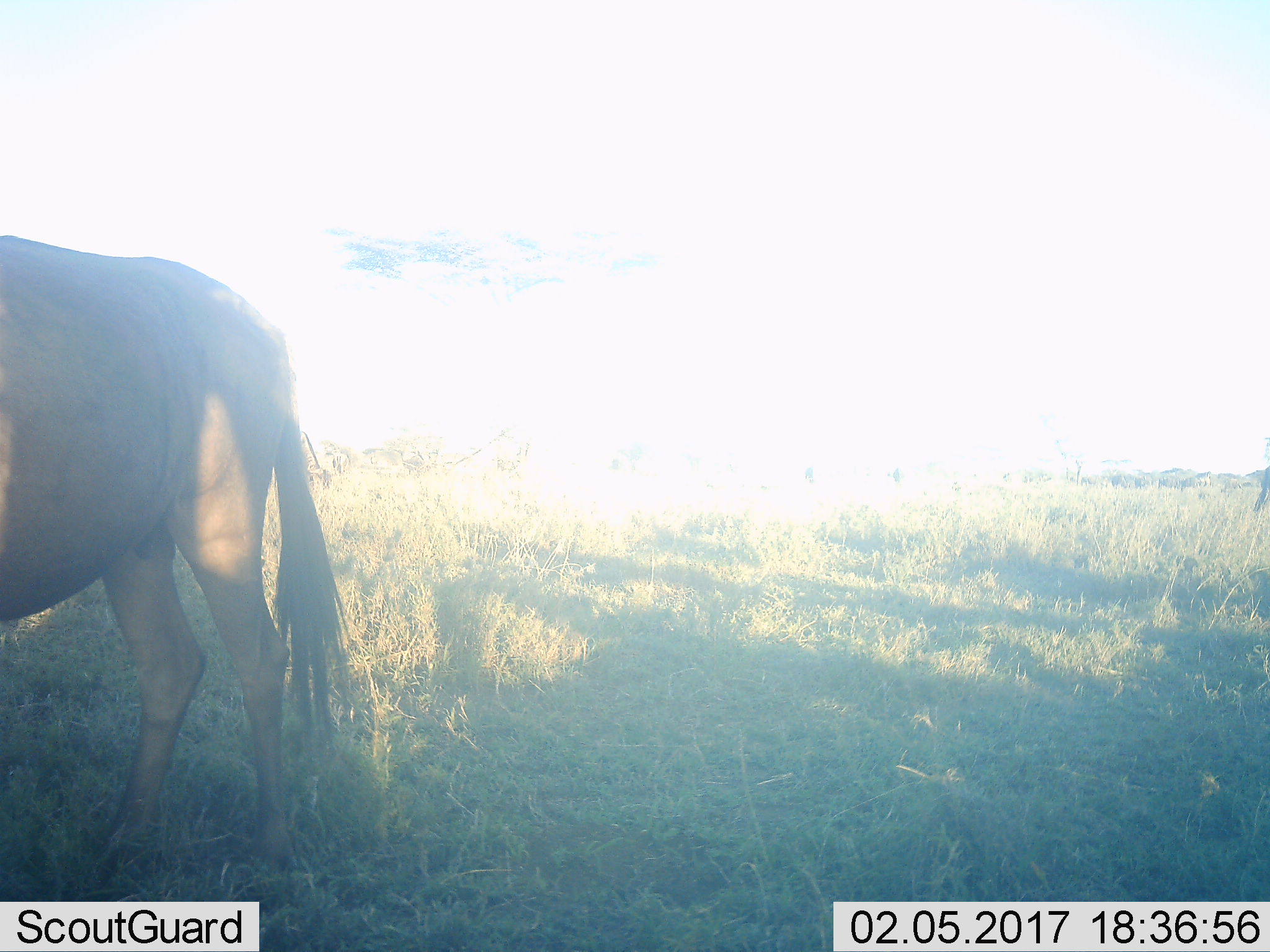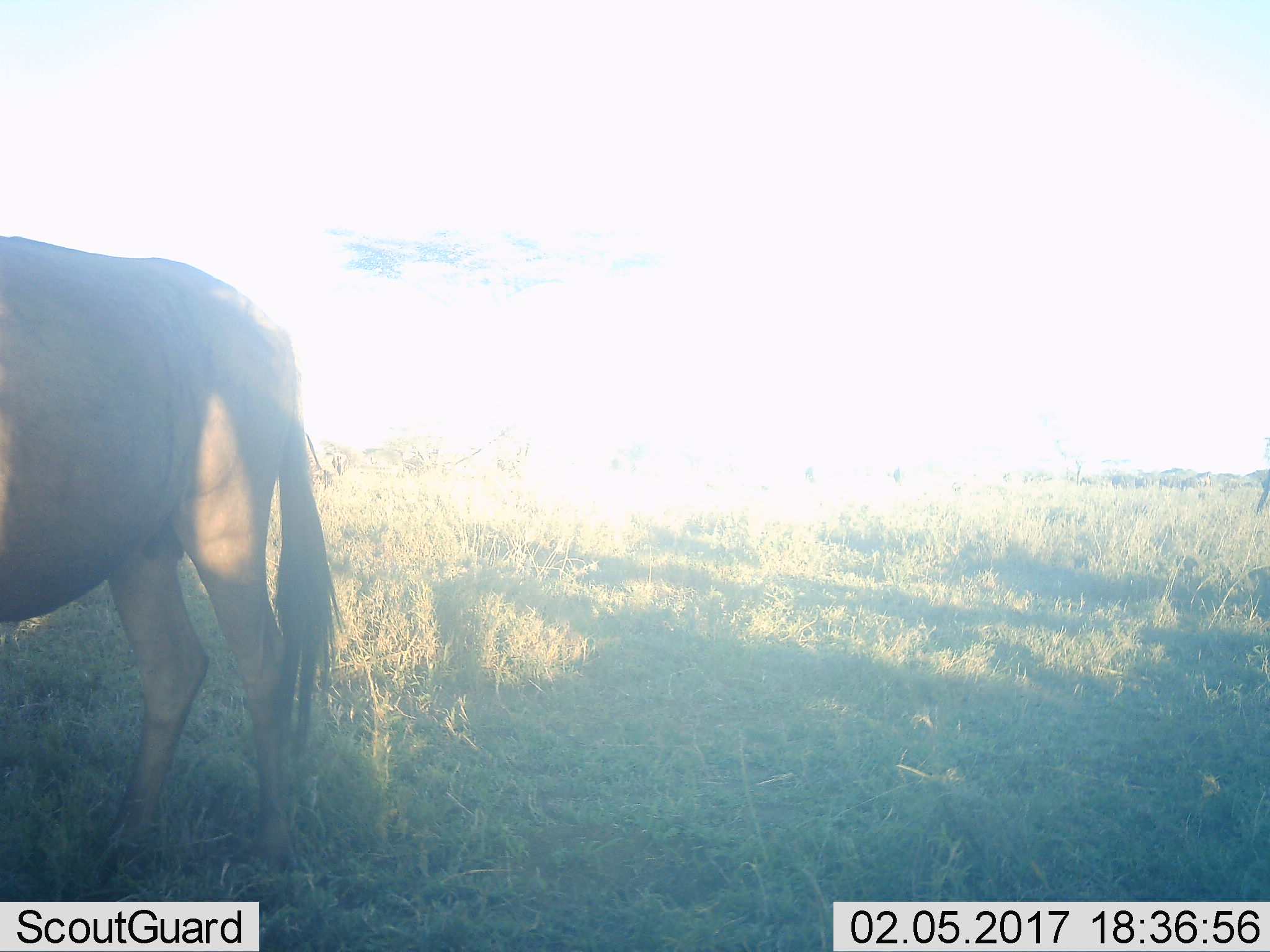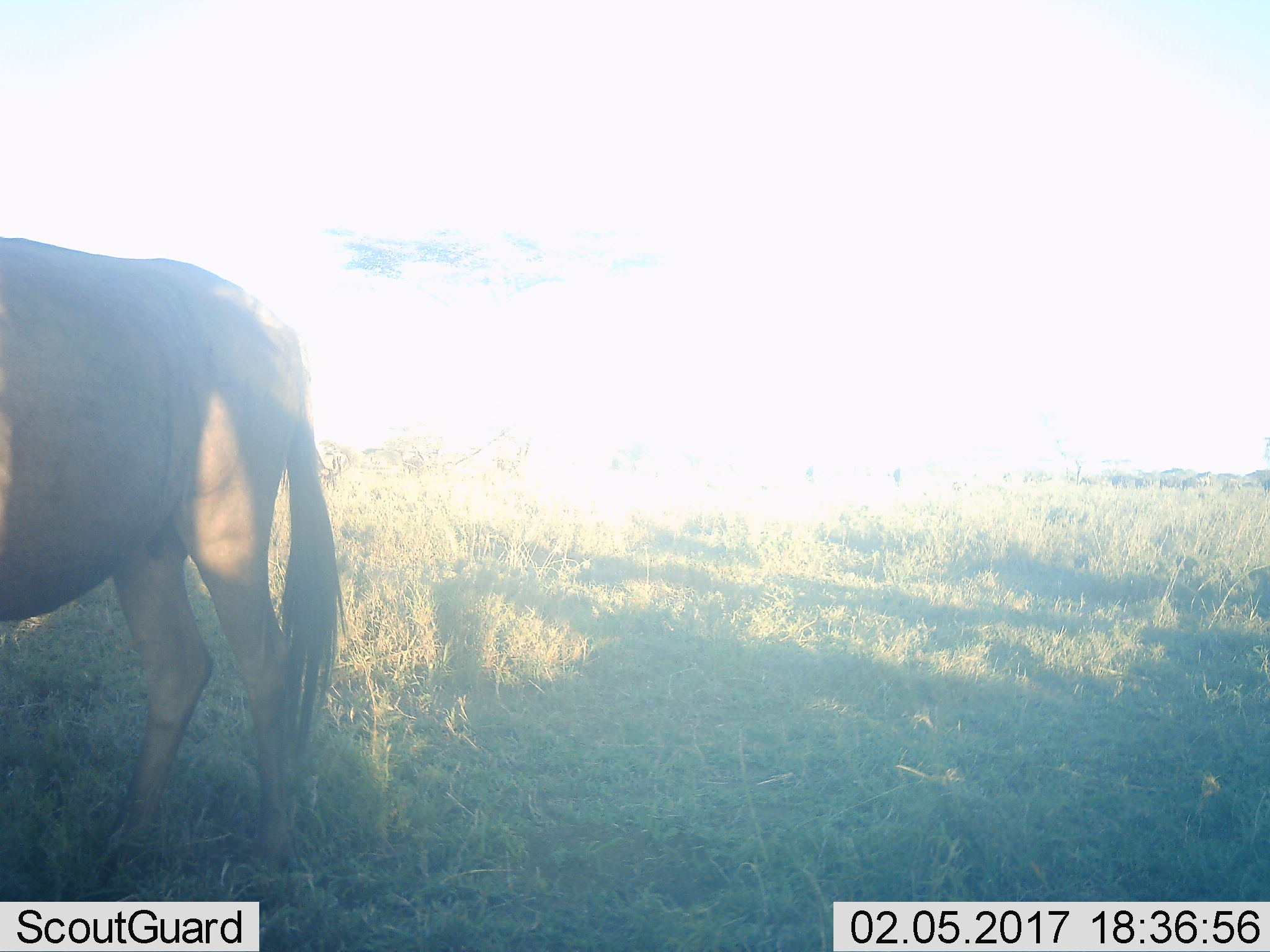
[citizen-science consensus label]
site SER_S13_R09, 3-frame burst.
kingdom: Animalia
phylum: Chordata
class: Mammalia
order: Artiodactyla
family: Bovidae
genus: Connochaetes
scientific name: Connochaetes taurinus taurinus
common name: blue wildebeest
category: wildebeestblue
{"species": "wildebeestblue (blue wildebeest) (Connochaetes taurinus taurinus)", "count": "10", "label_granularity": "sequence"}